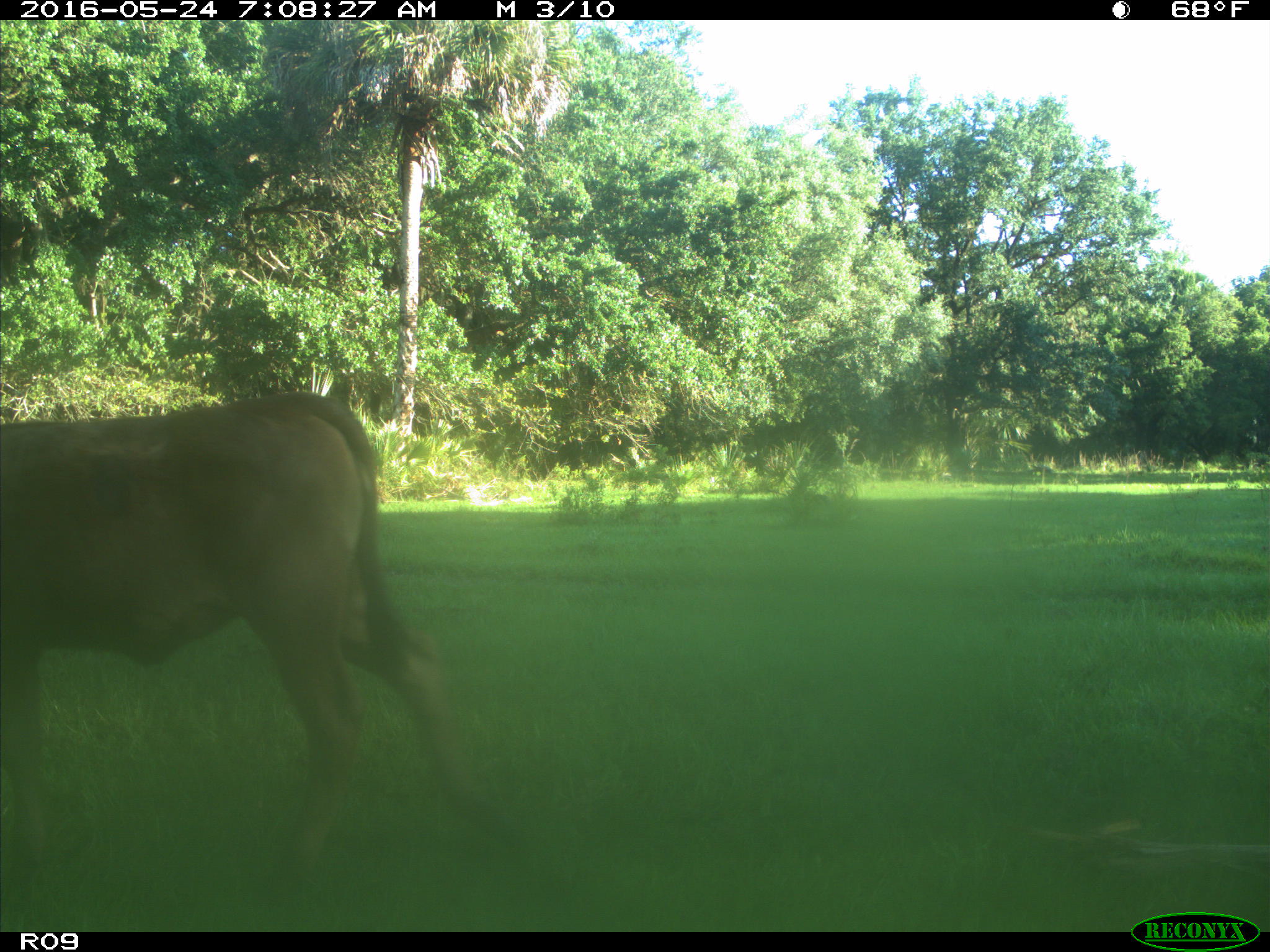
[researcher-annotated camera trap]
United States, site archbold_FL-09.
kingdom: Animalia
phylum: Chordata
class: Mammalia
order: Artiodactyla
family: Bovidae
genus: Bos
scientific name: Bos taurus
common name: domestic cow